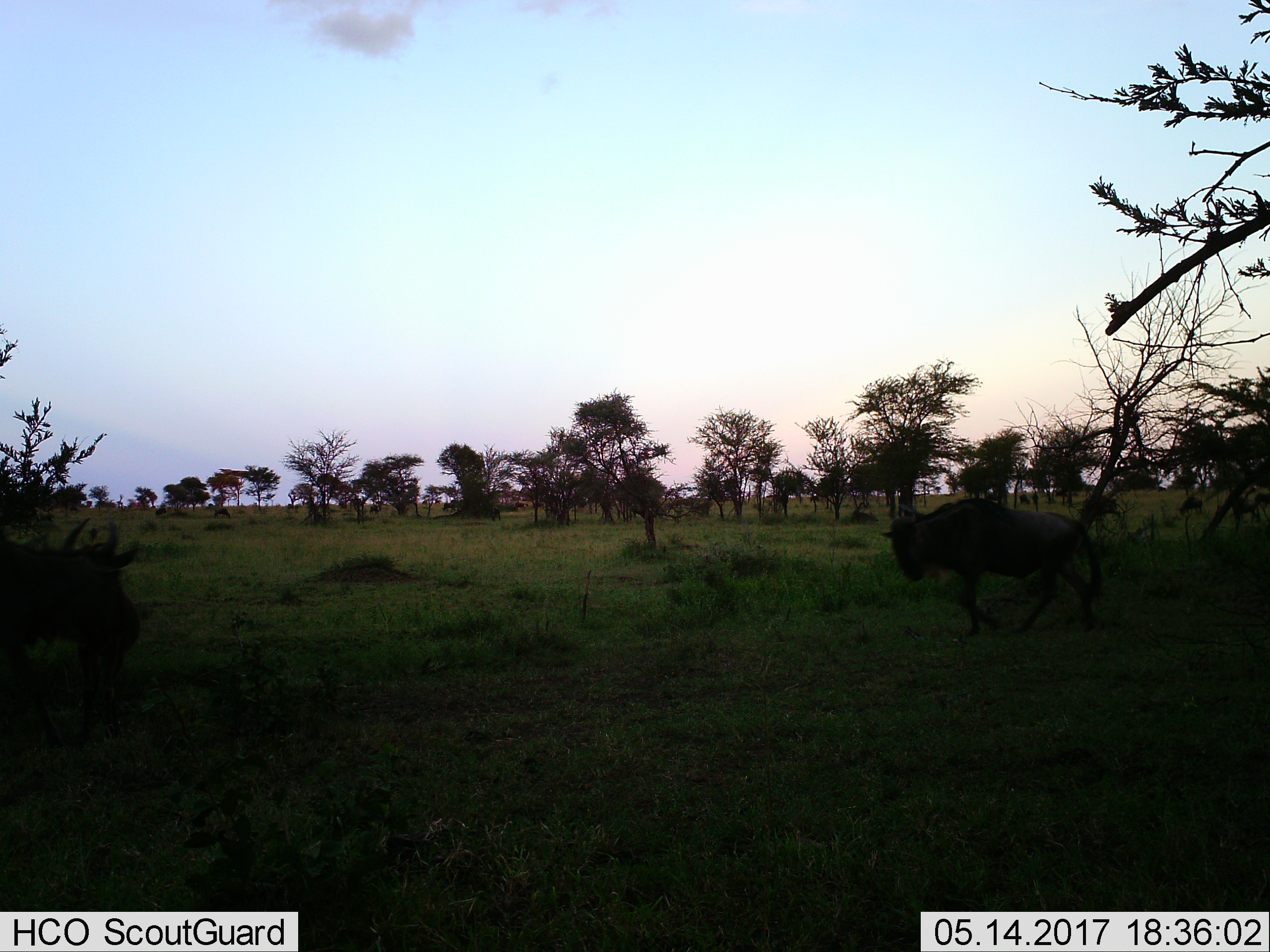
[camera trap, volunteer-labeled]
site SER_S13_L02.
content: unidentified animal